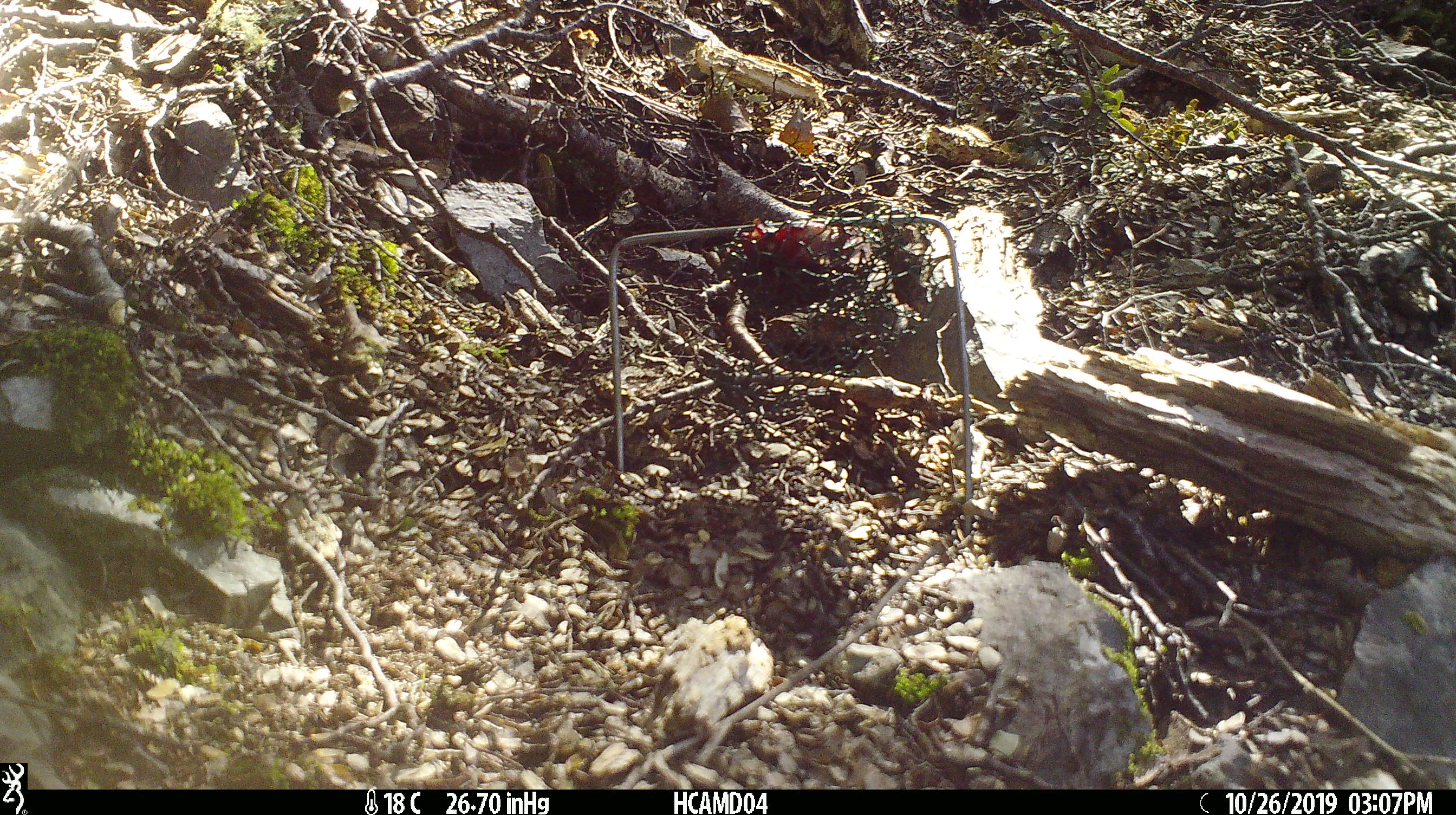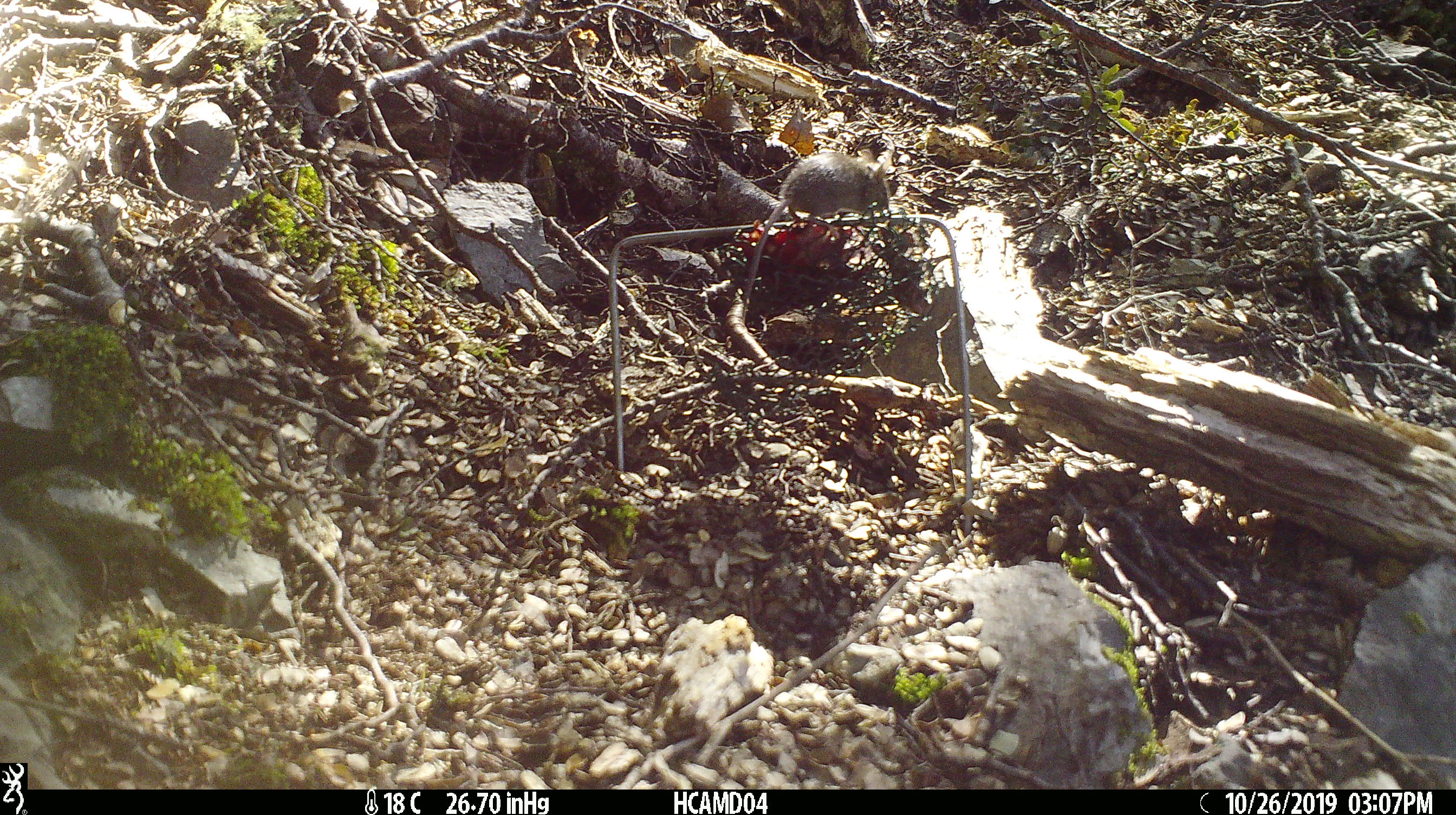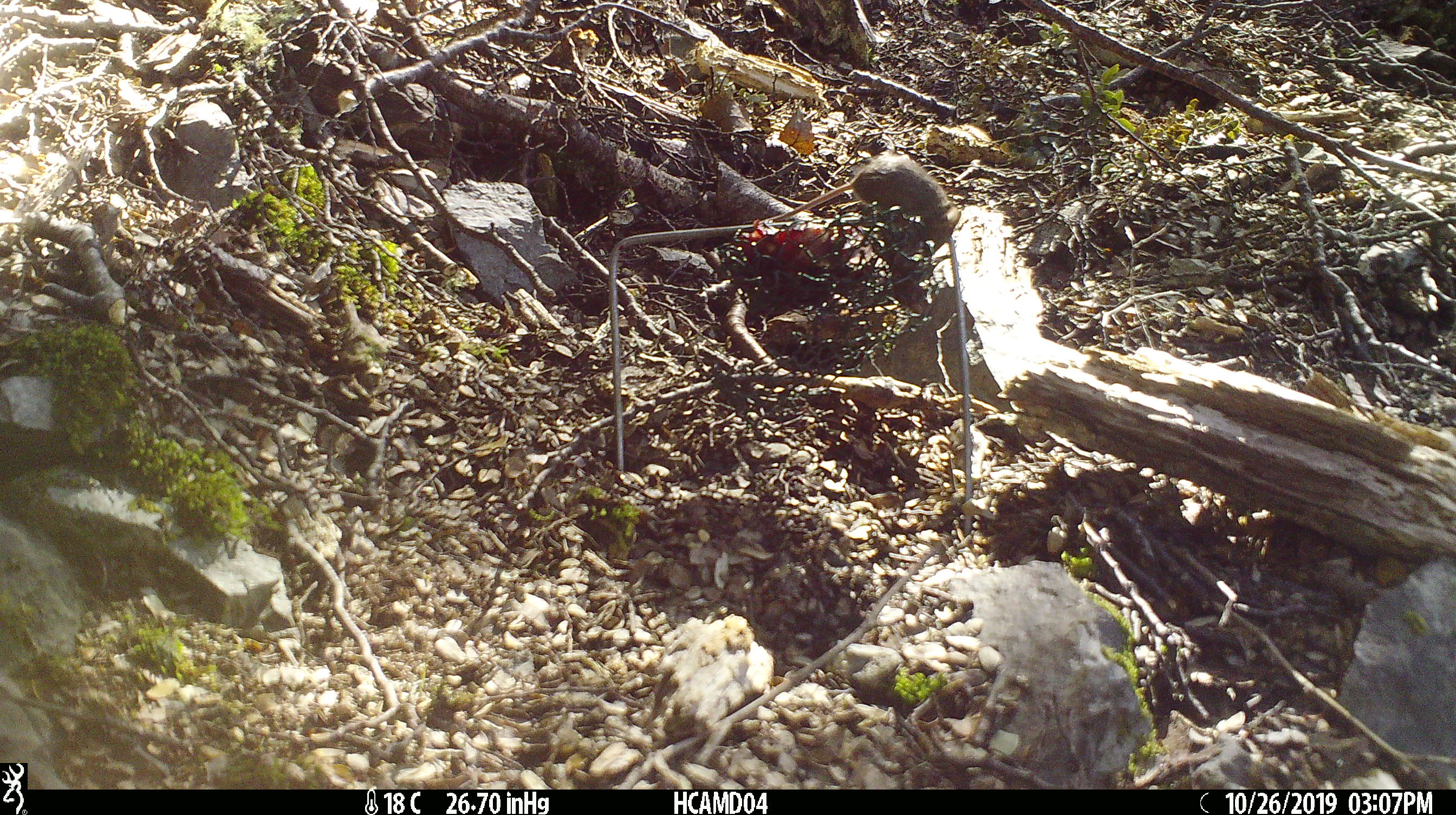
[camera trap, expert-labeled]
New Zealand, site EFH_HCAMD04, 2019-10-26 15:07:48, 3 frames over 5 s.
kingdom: Animalia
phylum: Chordata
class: Mammalia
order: Rodentia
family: Muridae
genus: Mus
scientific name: Mus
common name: mouse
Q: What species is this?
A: Mouse (Mus).